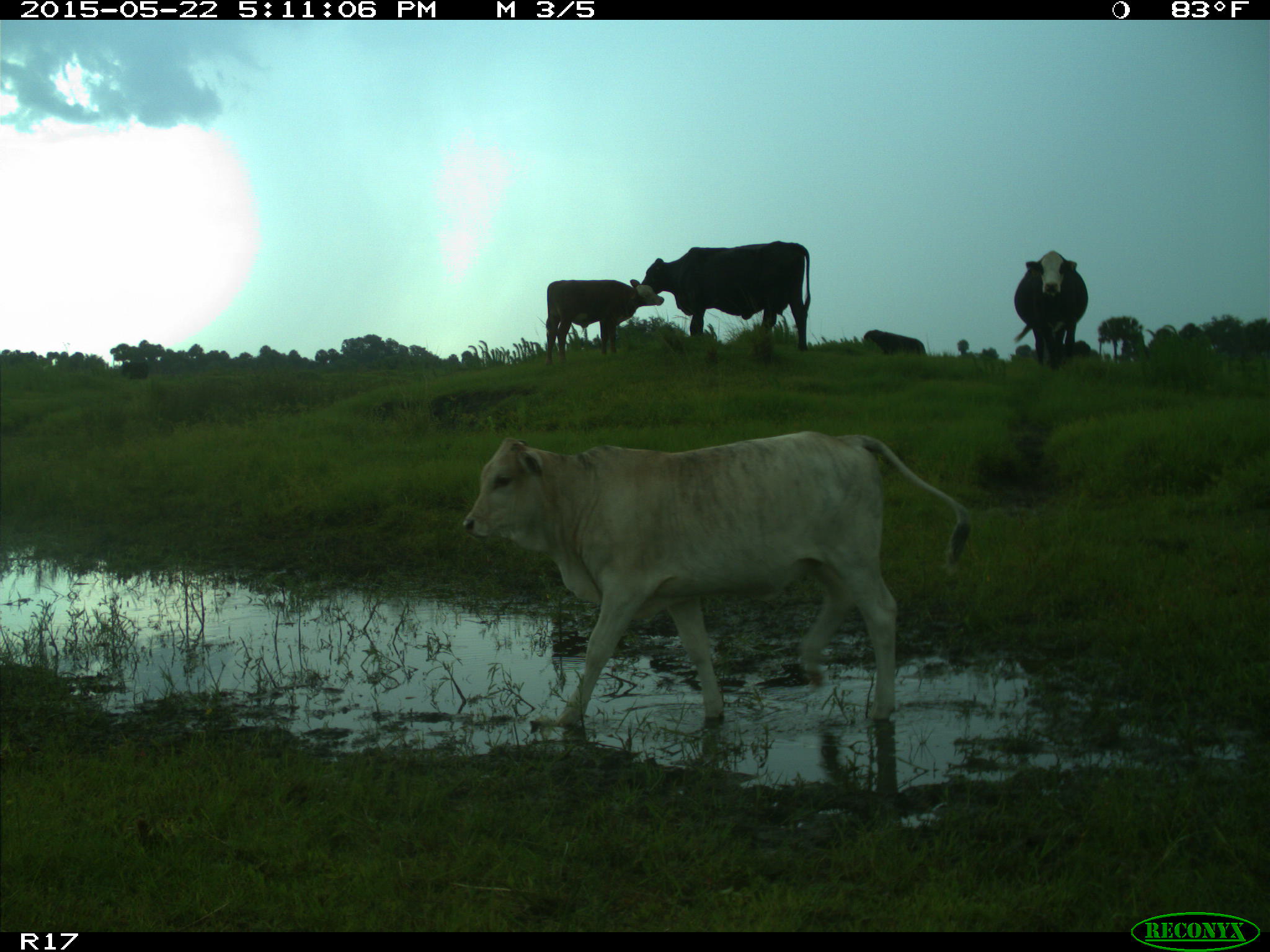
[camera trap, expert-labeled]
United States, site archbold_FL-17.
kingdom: Animalia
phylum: Chordata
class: Mammalia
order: Artiodactyla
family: Bovidae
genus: Bos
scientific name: Bos taurus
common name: domestic cow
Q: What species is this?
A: Bos taurus (domestic cow).